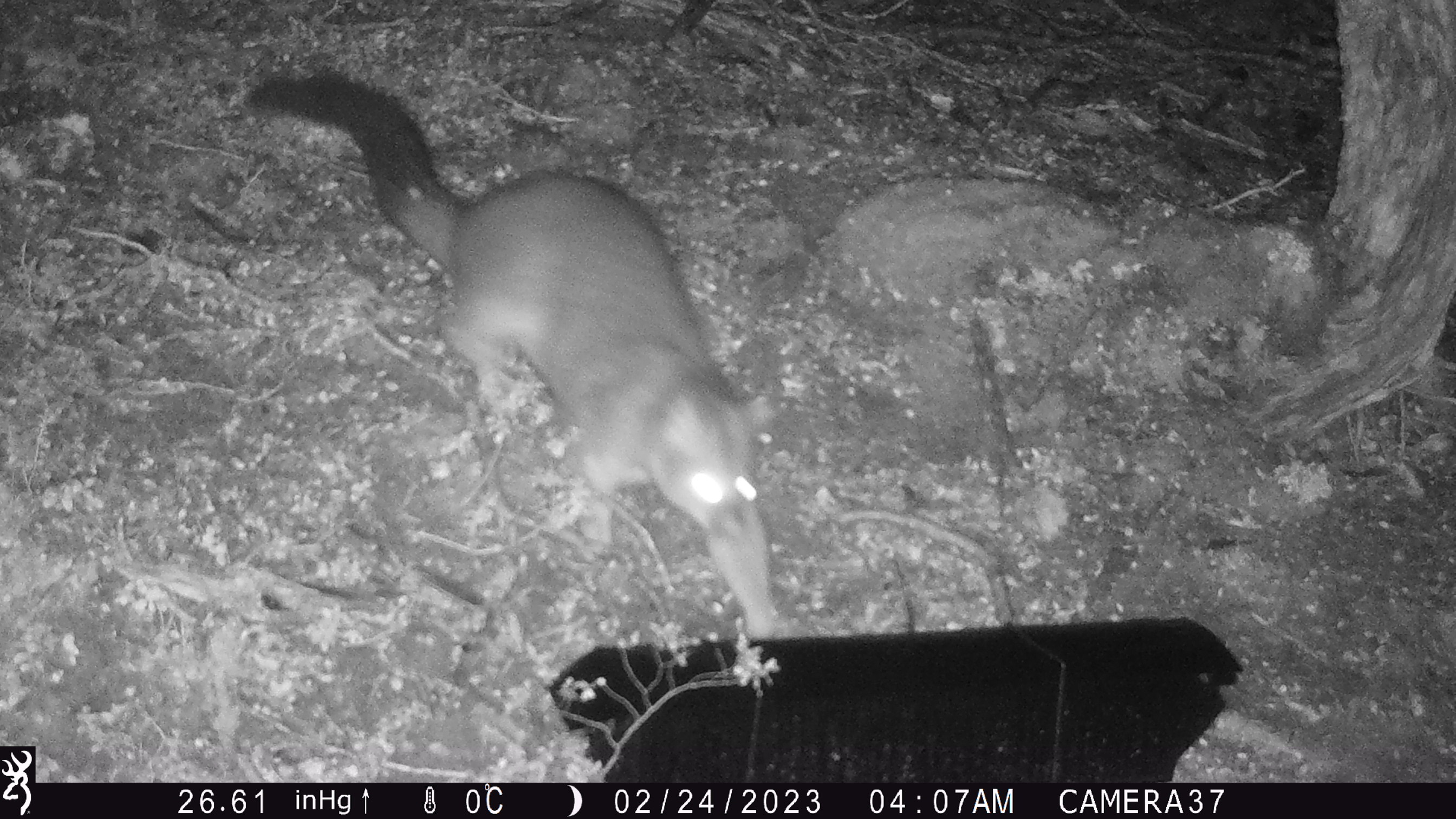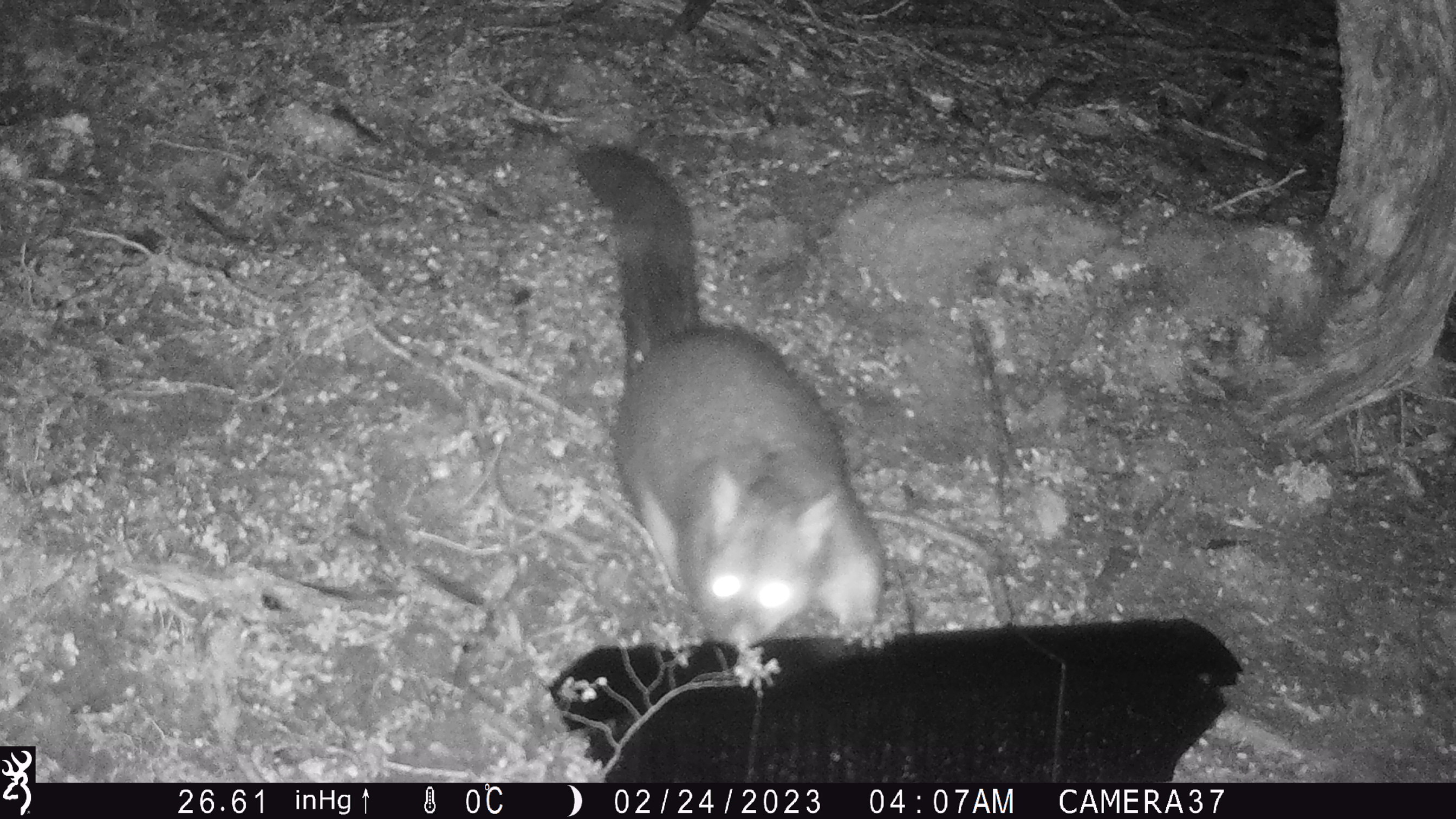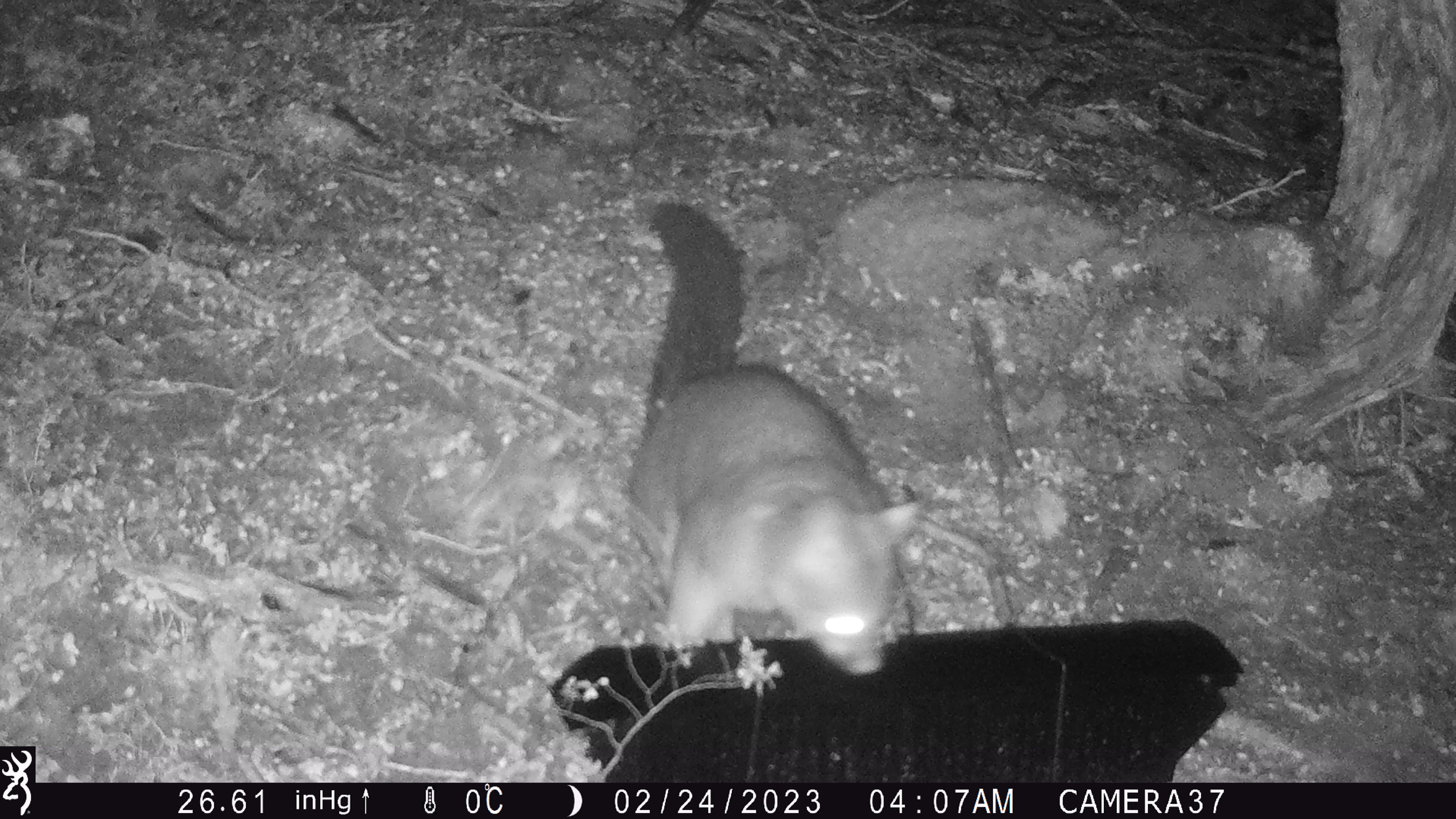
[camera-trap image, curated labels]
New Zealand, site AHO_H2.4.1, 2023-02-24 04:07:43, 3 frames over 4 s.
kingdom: Animalia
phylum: Chordata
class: Mammalia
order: Carnivora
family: Mustelidae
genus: Mustela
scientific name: Mustela erminea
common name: stoat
Stoat (Mustela erminea).